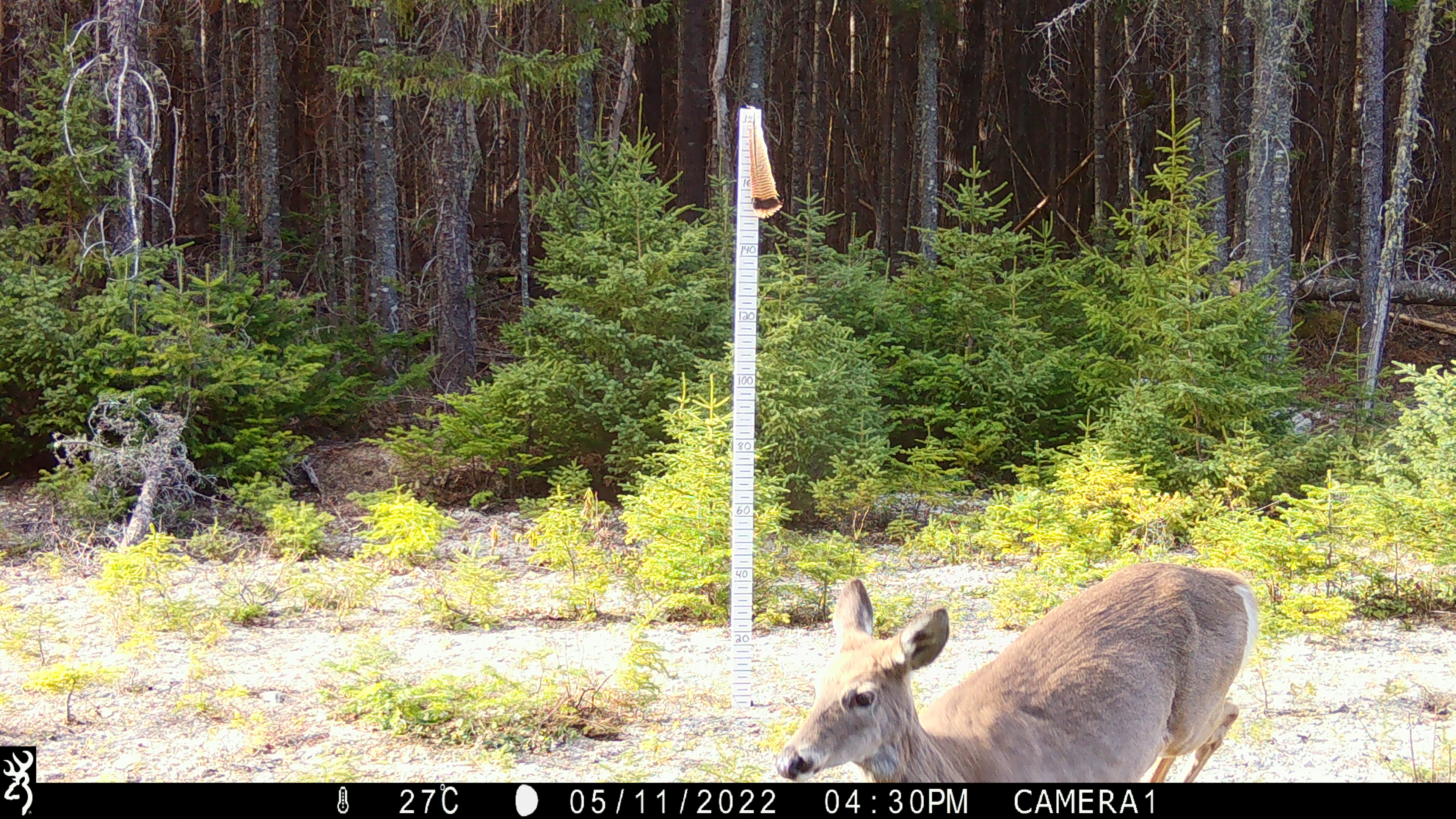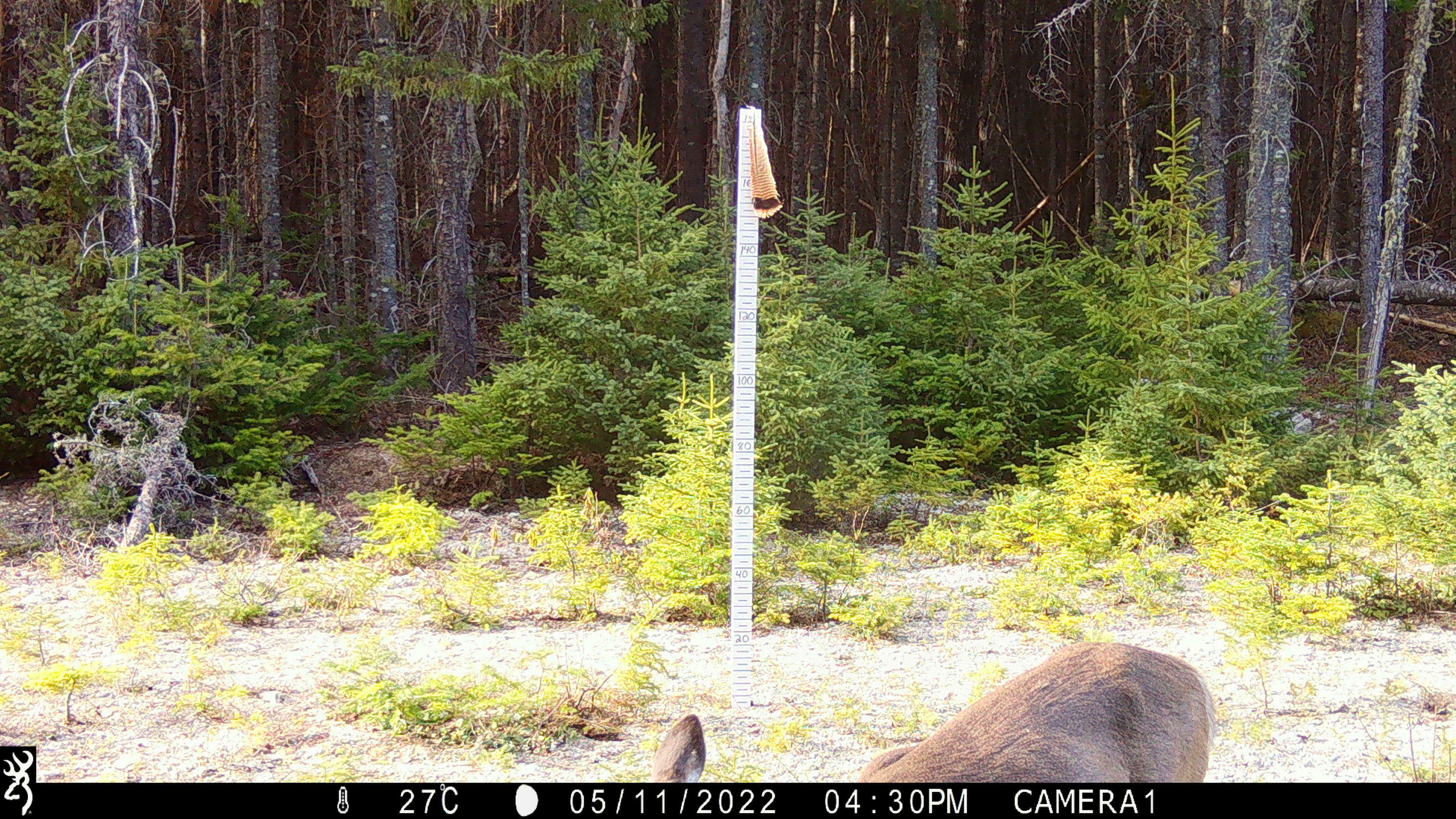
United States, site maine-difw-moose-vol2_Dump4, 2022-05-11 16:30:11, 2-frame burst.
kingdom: Animalia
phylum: Chordata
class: Mammalia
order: Artiodactyla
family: Cervidae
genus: Odocoileus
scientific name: Odocoileus virginianus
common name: white-tailed deer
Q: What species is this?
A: White-tailed deer (Odocoileus virginianus).